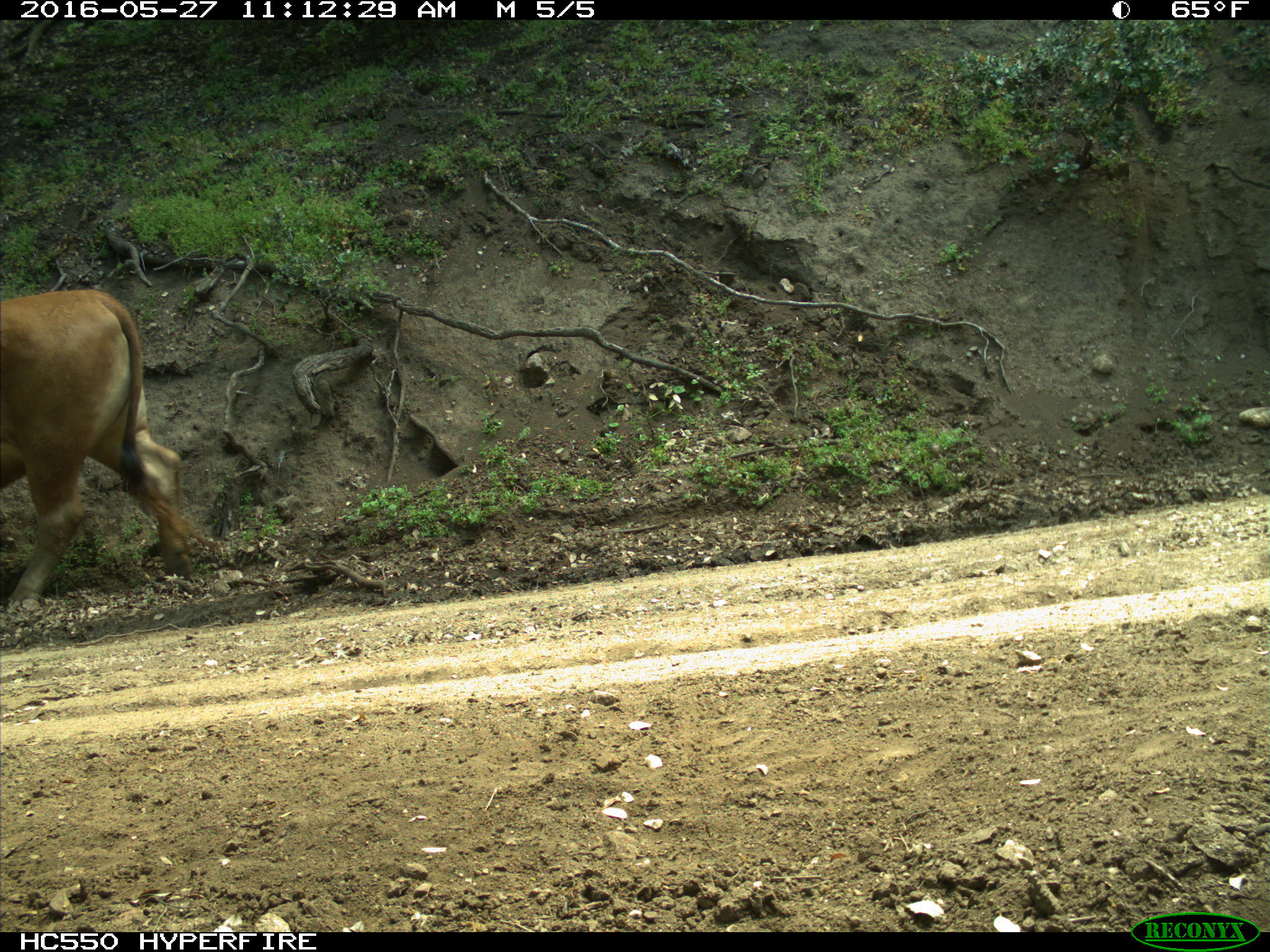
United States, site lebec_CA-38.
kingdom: Animalia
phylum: Chordata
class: Mammalia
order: Artiodactyla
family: Bovidae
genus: Bos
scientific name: Bos taurus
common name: domestic cow